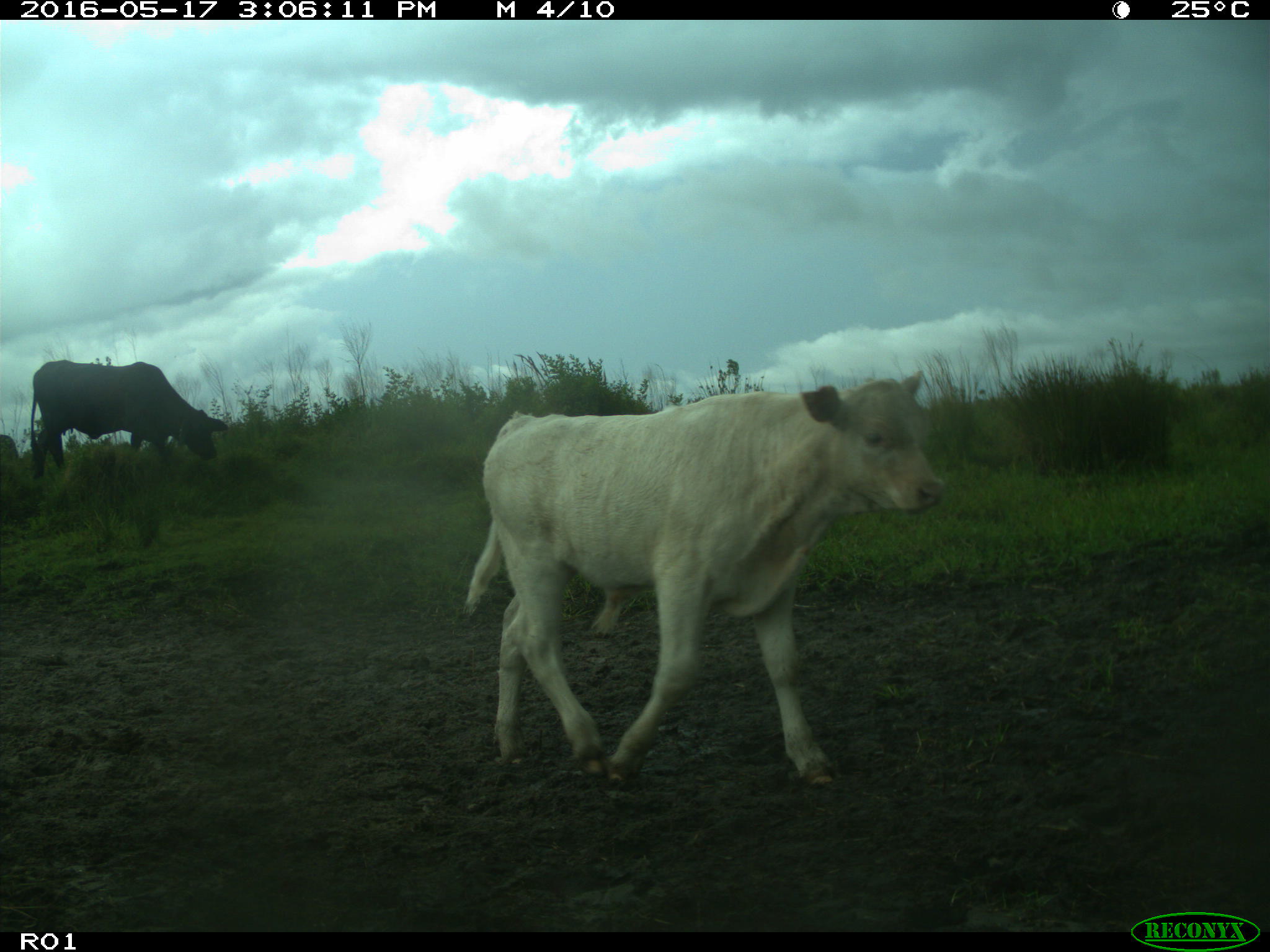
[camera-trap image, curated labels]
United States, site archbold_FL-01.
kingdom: Animalia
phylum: Chordata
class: Mammalia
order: Artiodactyla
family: Bovidae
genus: Bos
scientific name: Bos taurus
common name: domestic cow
Bos taurus (domestic cow).